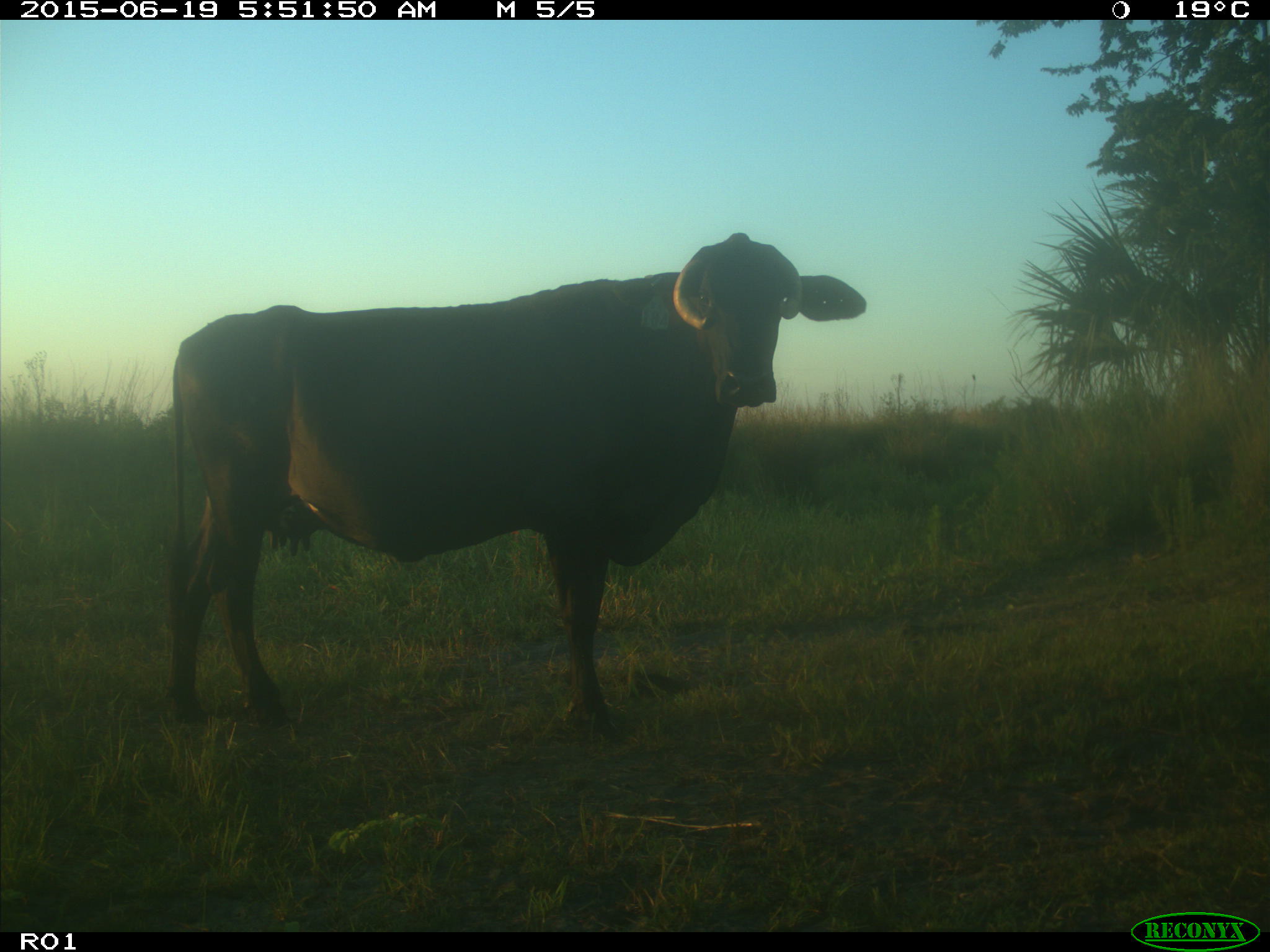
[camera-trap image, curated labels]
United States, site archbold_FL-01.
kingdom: Animalia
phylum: Chordata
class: Mammalia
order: Artiodactyla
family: Bovidae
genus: Bos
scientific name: Bos taurus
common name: domestic cow